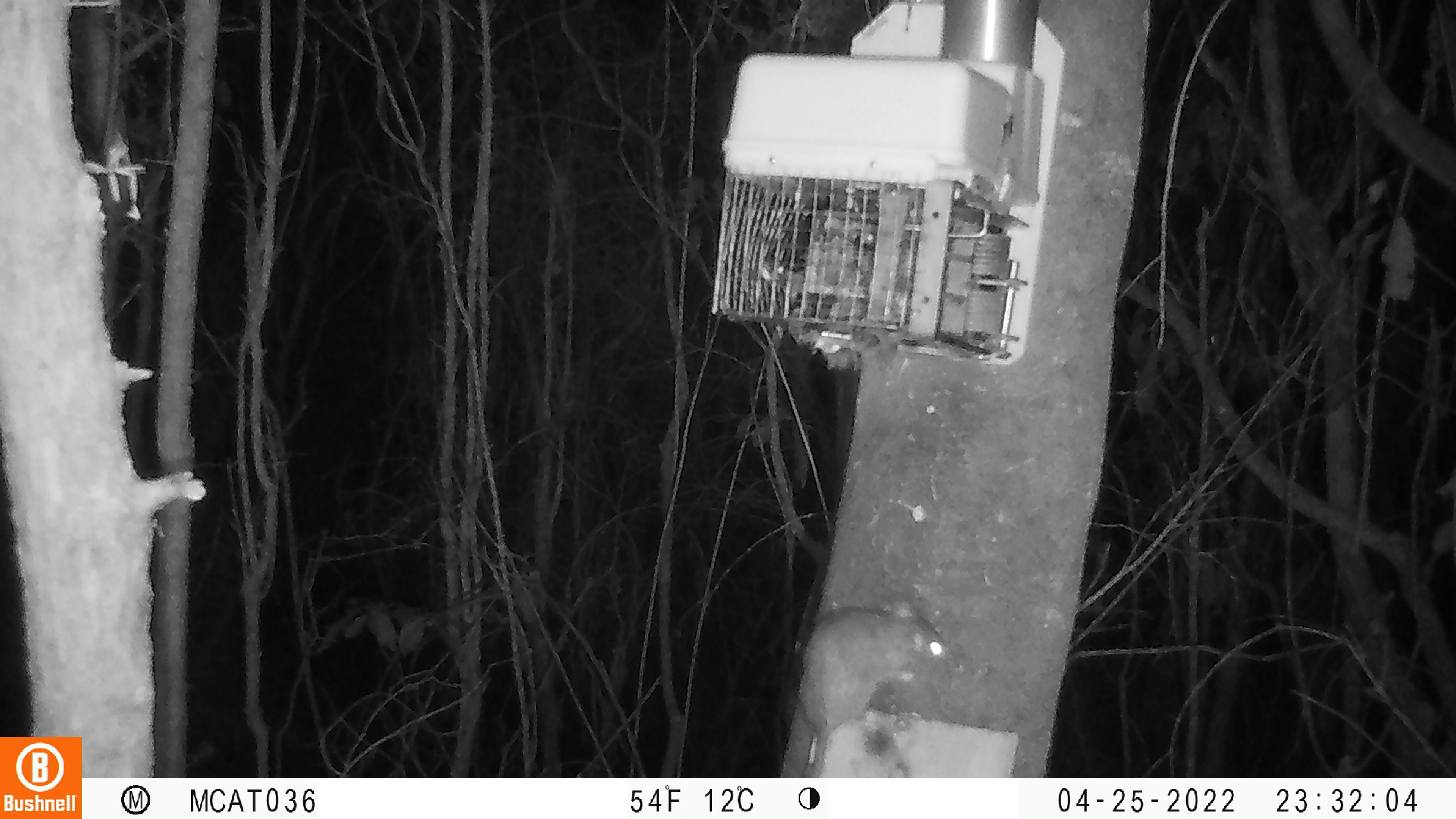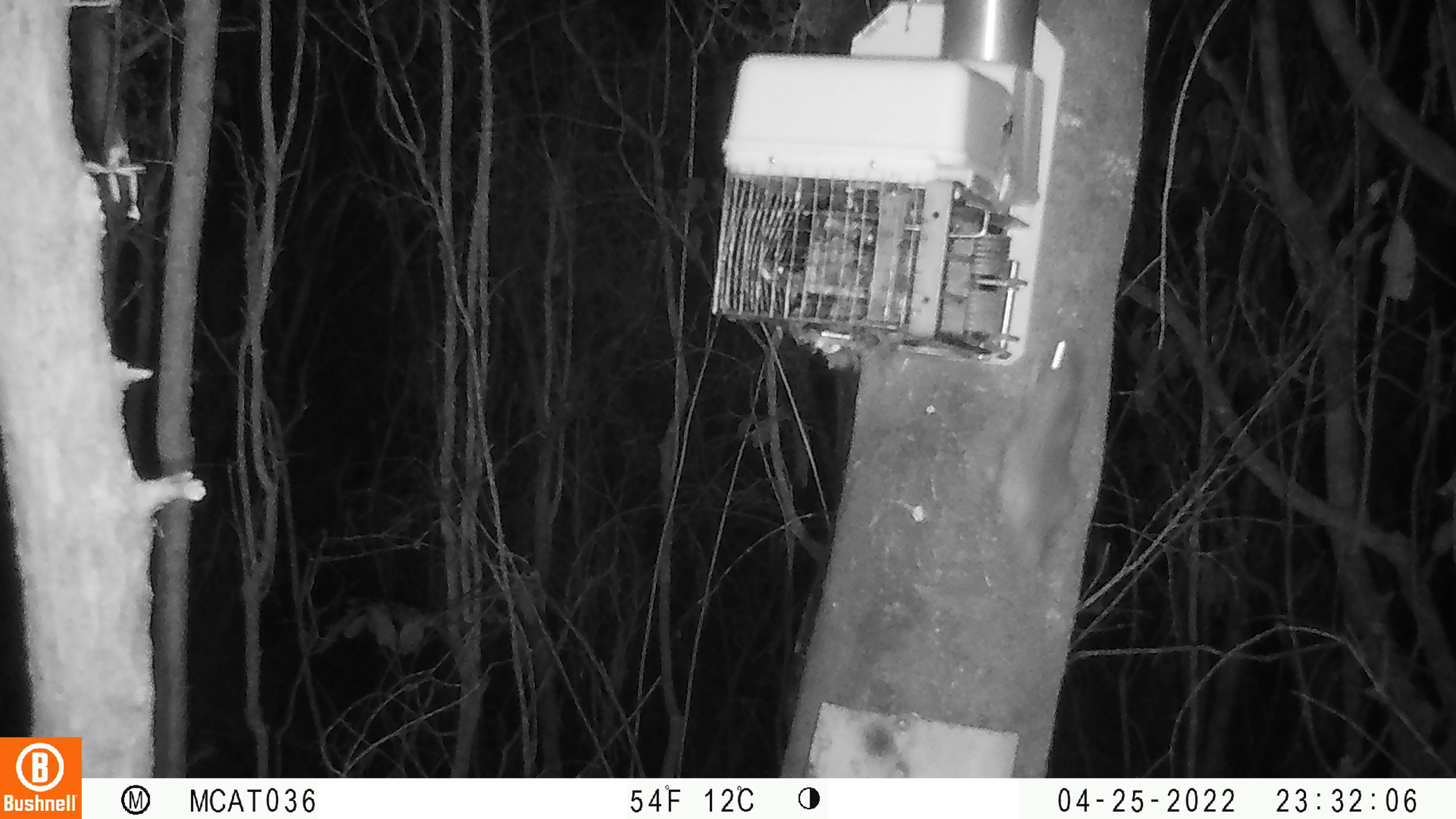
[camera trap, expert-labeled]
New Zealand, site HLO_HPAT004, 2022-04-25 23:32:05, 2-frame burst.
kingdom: Animalia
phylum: Chordata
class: Mammalia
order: Rodentia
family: Muridae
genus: Rattus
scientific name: Rattus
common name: rat